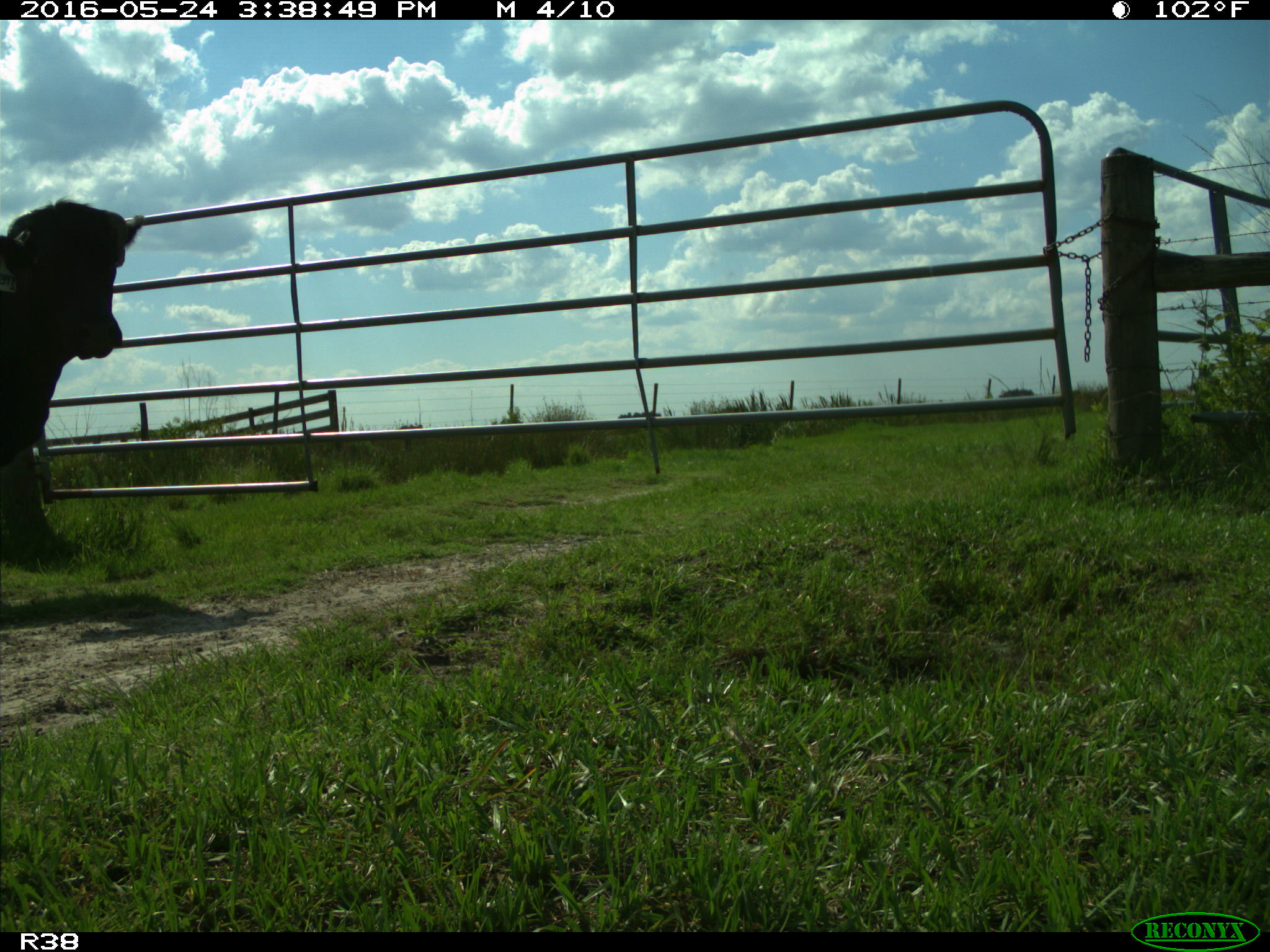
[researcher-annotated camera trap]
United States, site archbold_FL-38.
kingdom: Animalia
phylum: Chordata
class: Mammalia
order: Artiodactyla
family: Bovidae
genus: Bos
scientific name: Bos taurus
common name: domestic cow